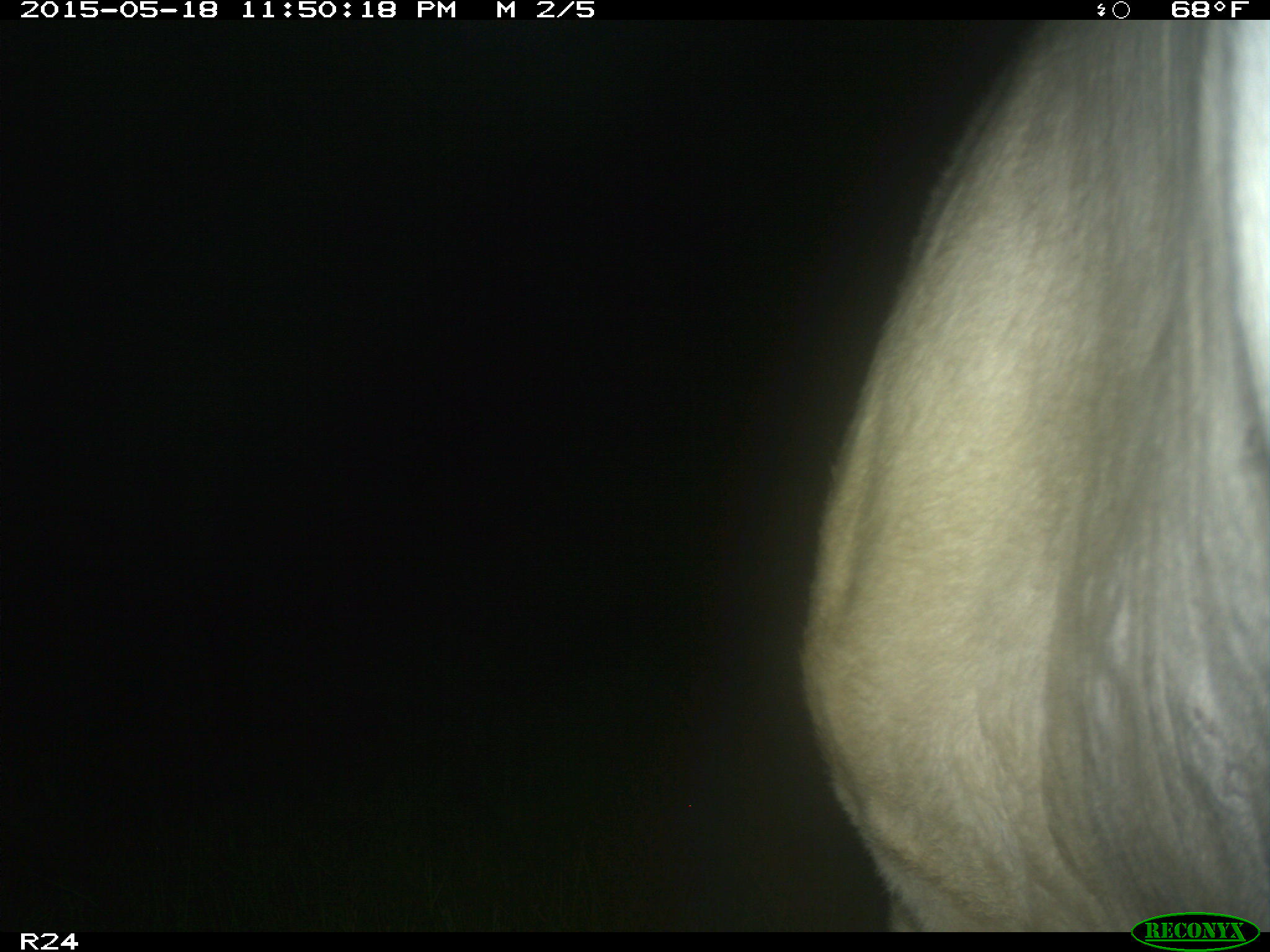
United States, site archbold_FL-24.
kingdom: Animalia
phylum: Chordata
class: Mammalia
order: Artiodactyla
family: Bovidae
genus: Bos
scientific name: Bos taurus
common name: domestic cow